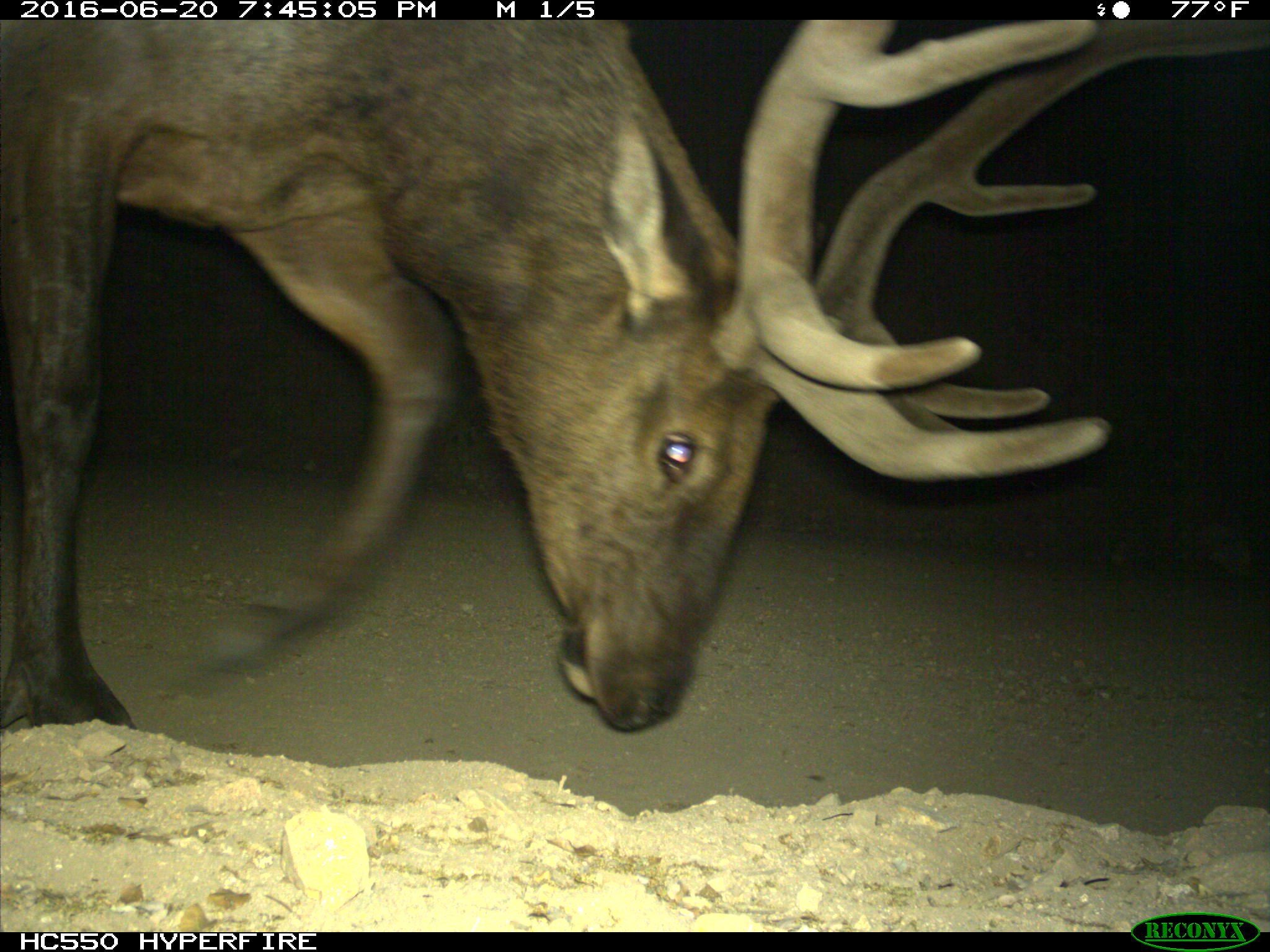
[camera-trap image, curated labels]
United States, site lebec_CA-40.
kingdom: Animalia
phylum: Chordata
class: Mammalia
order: Artiodactyla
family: Cervidae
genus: Cervus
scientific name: Cervus canadensis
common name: elk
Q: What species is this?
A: Cervus canadensis (elk).